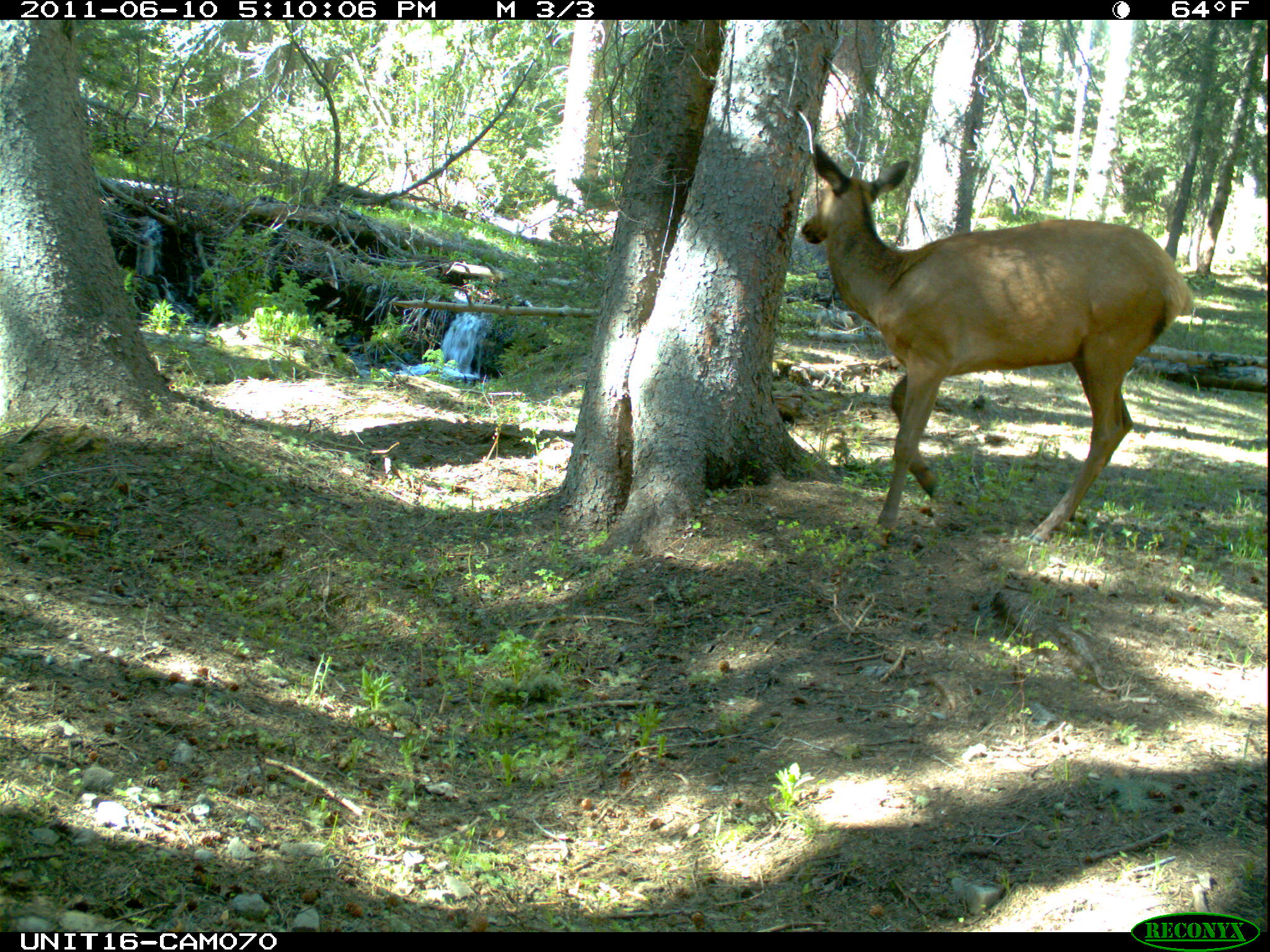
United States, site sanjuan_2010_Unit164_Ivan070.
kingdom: Animalia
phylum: Chordata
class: Mammalia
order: Artiodactyla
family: Cervidae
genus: Cervus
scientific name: Cervus elaphus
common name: red deer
Cervus elaphus (red deer).